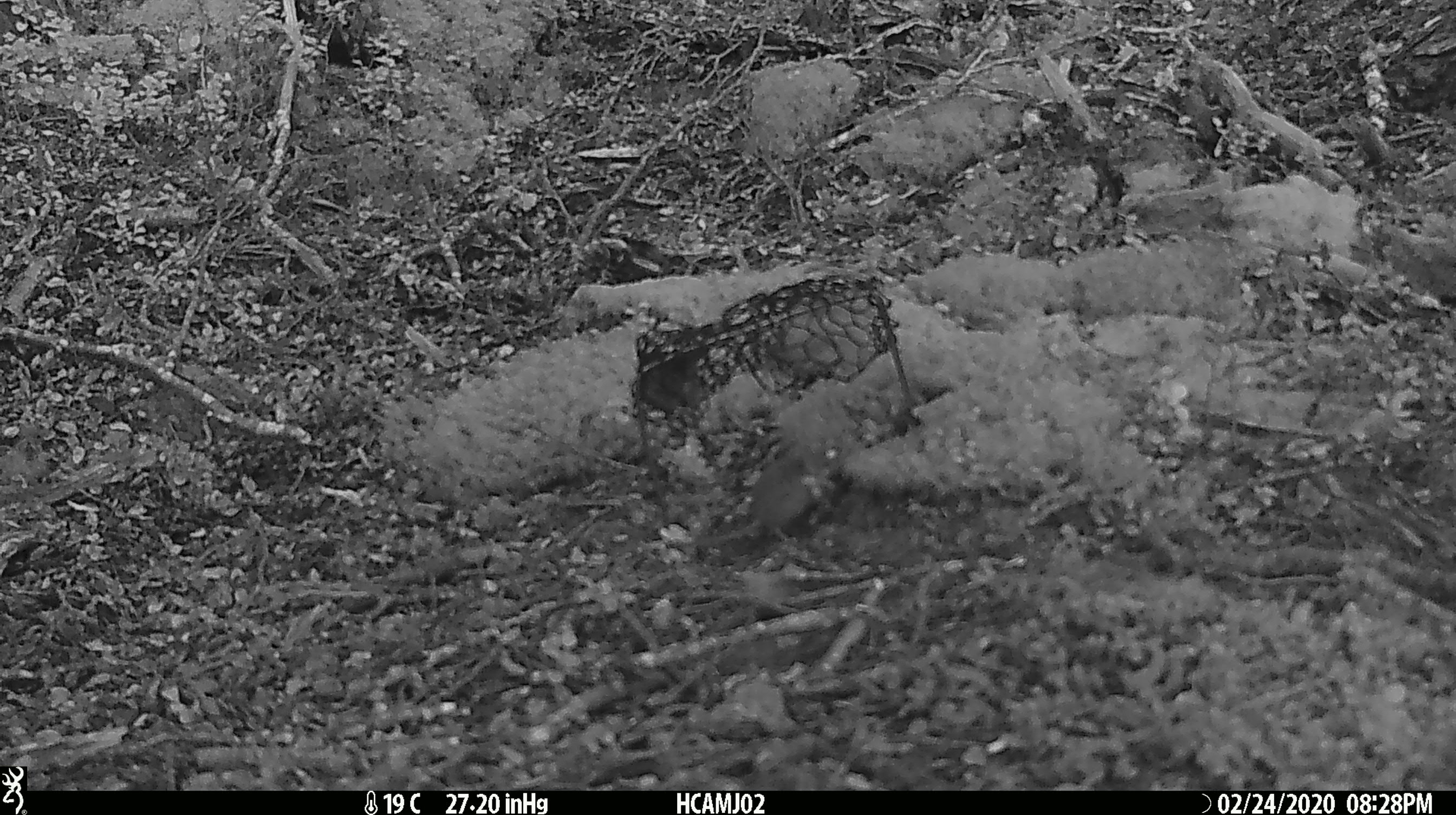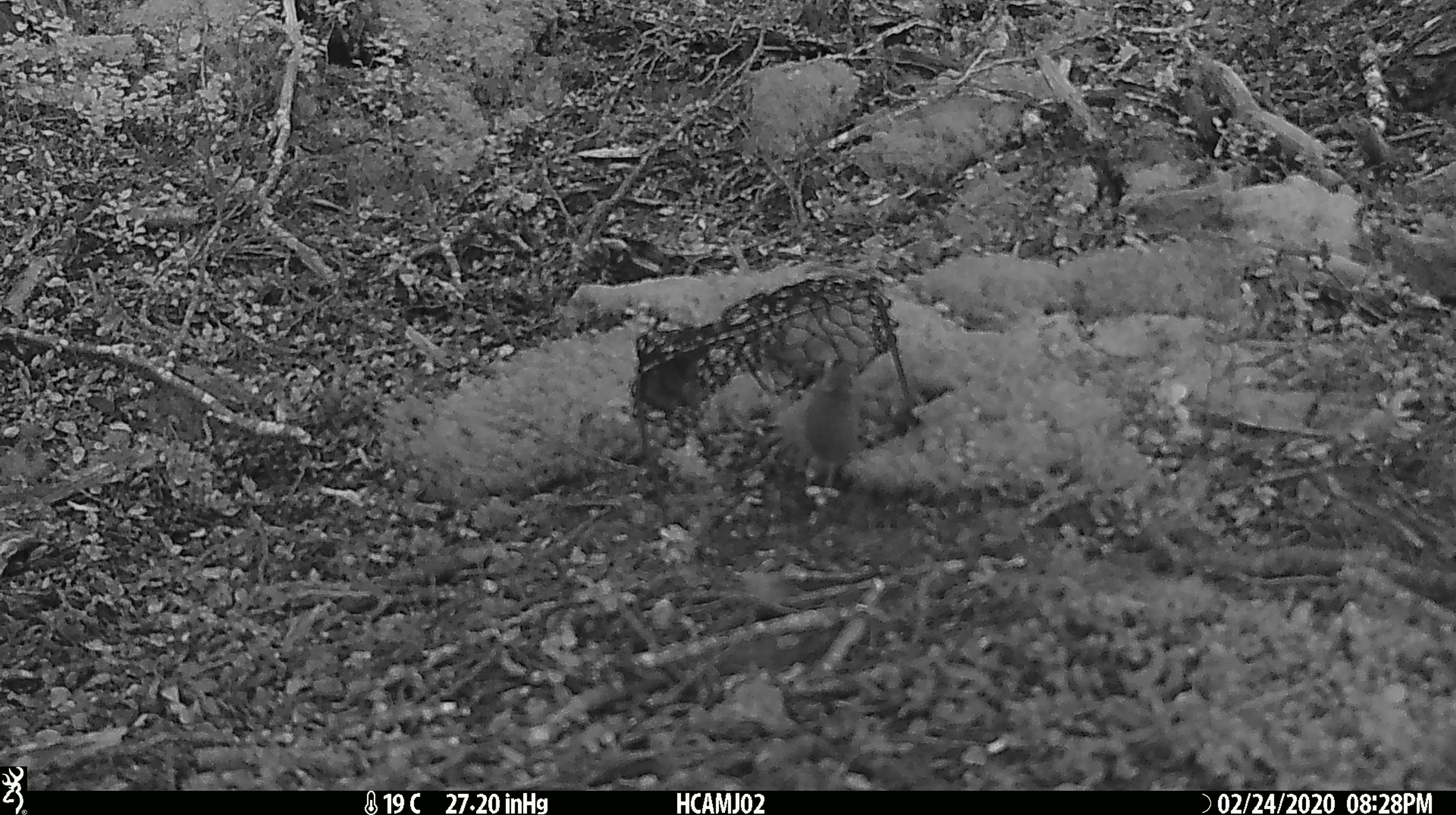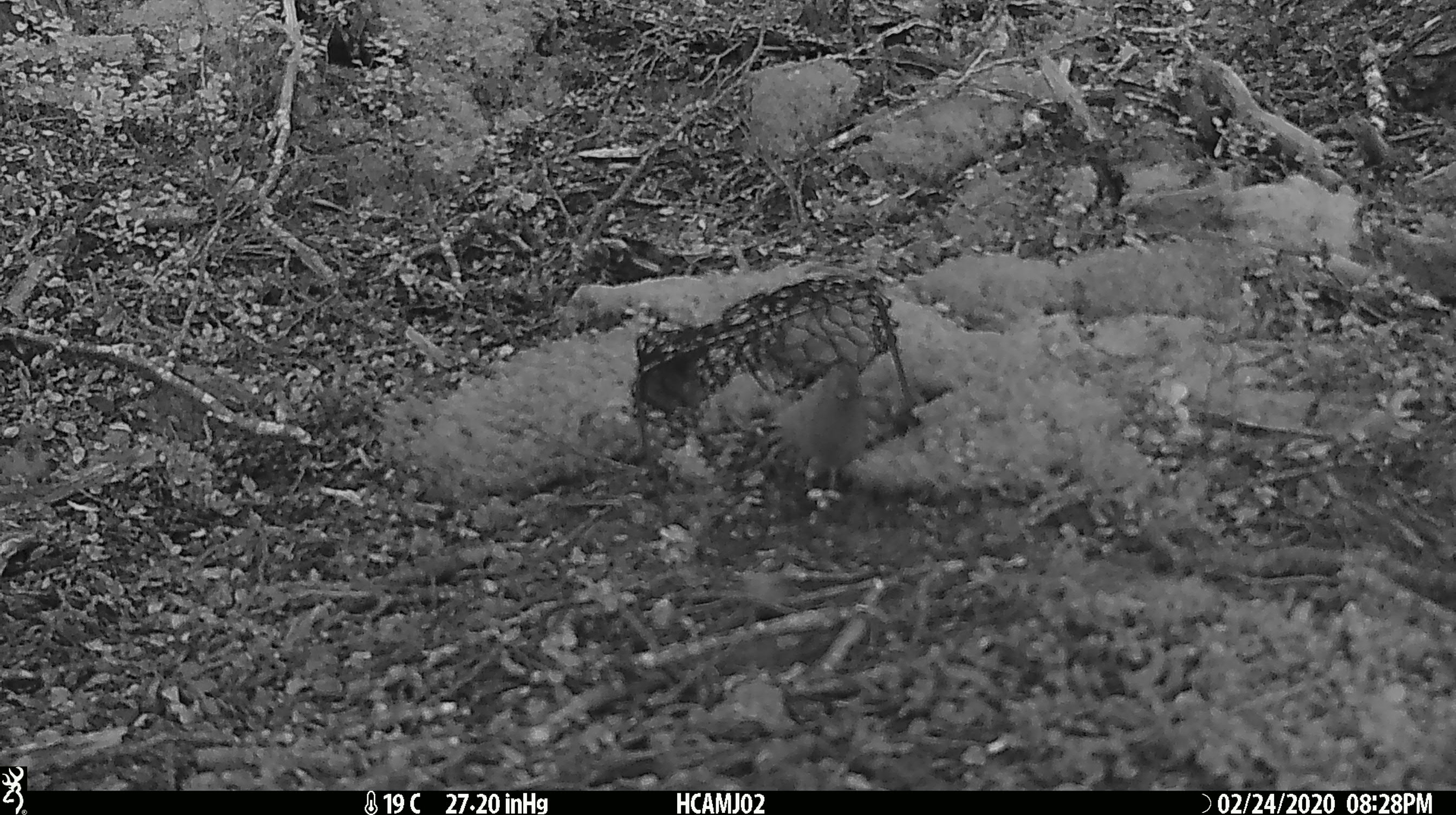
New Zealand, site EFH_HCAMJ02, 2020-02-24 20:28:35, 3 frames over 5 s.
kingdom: Animalia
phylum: Chordata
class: Mammalia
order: Rodentia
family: Muridae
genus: Mus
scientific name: Mus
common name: mouse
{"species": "mouse (Mus)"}